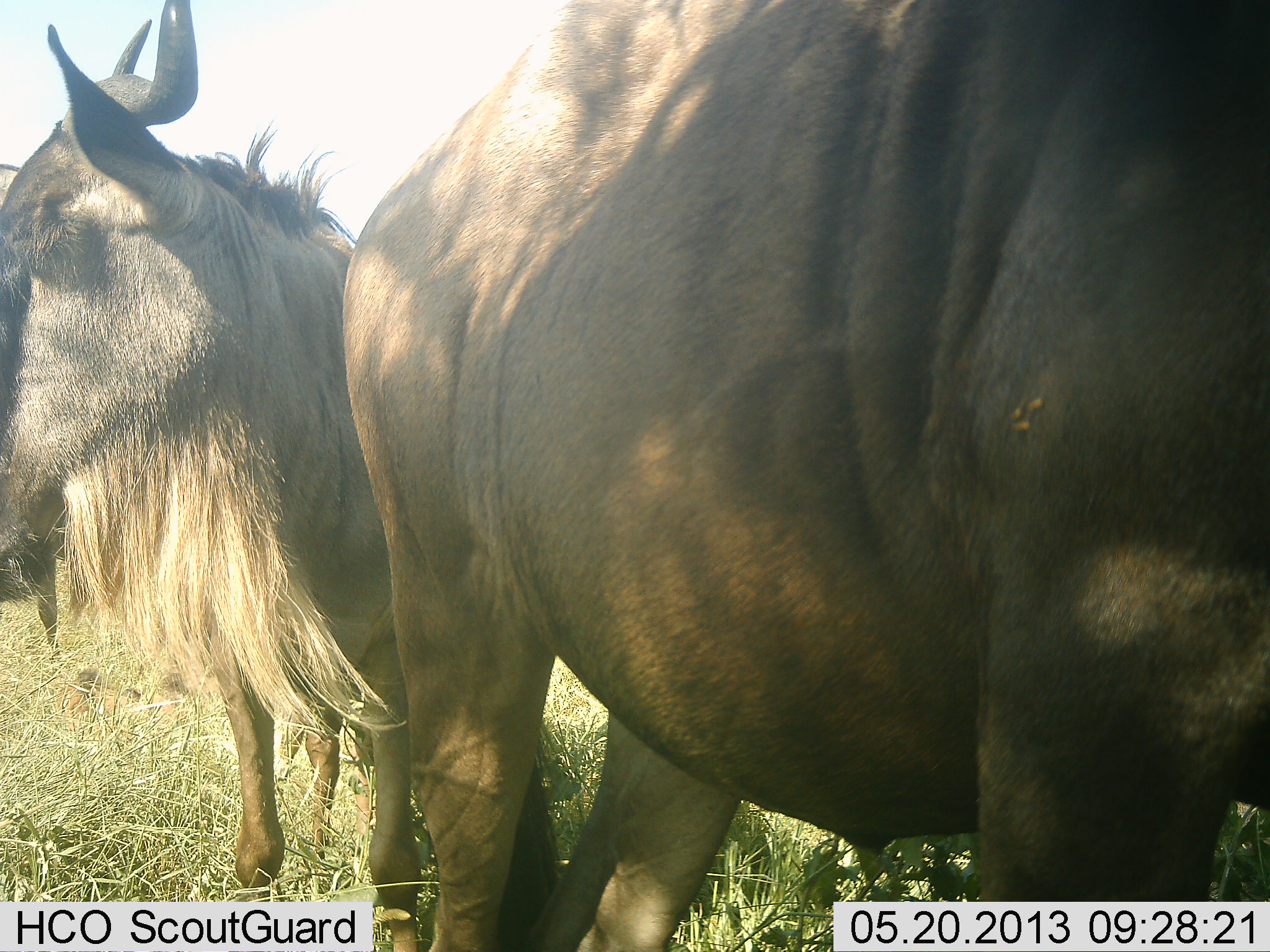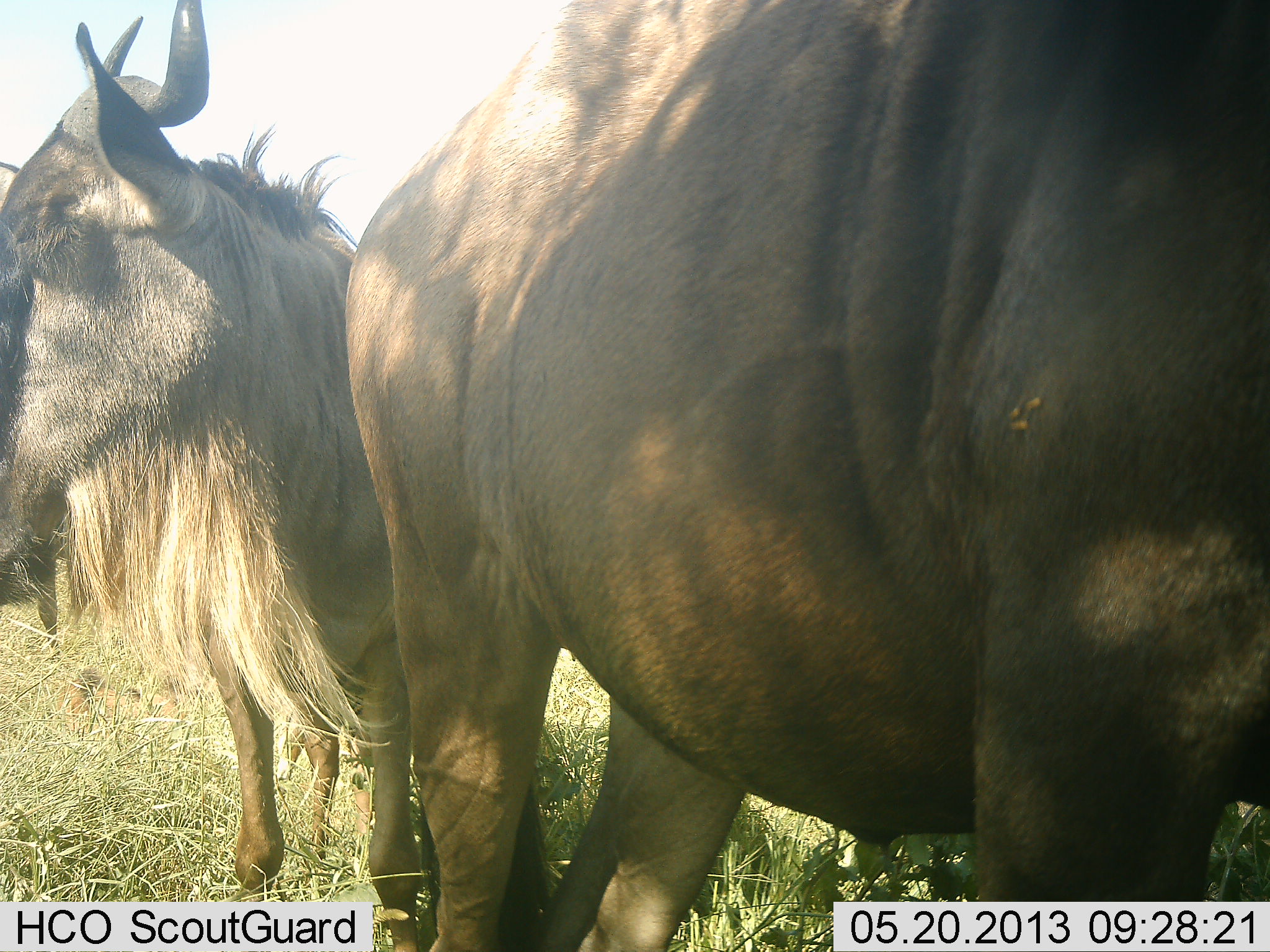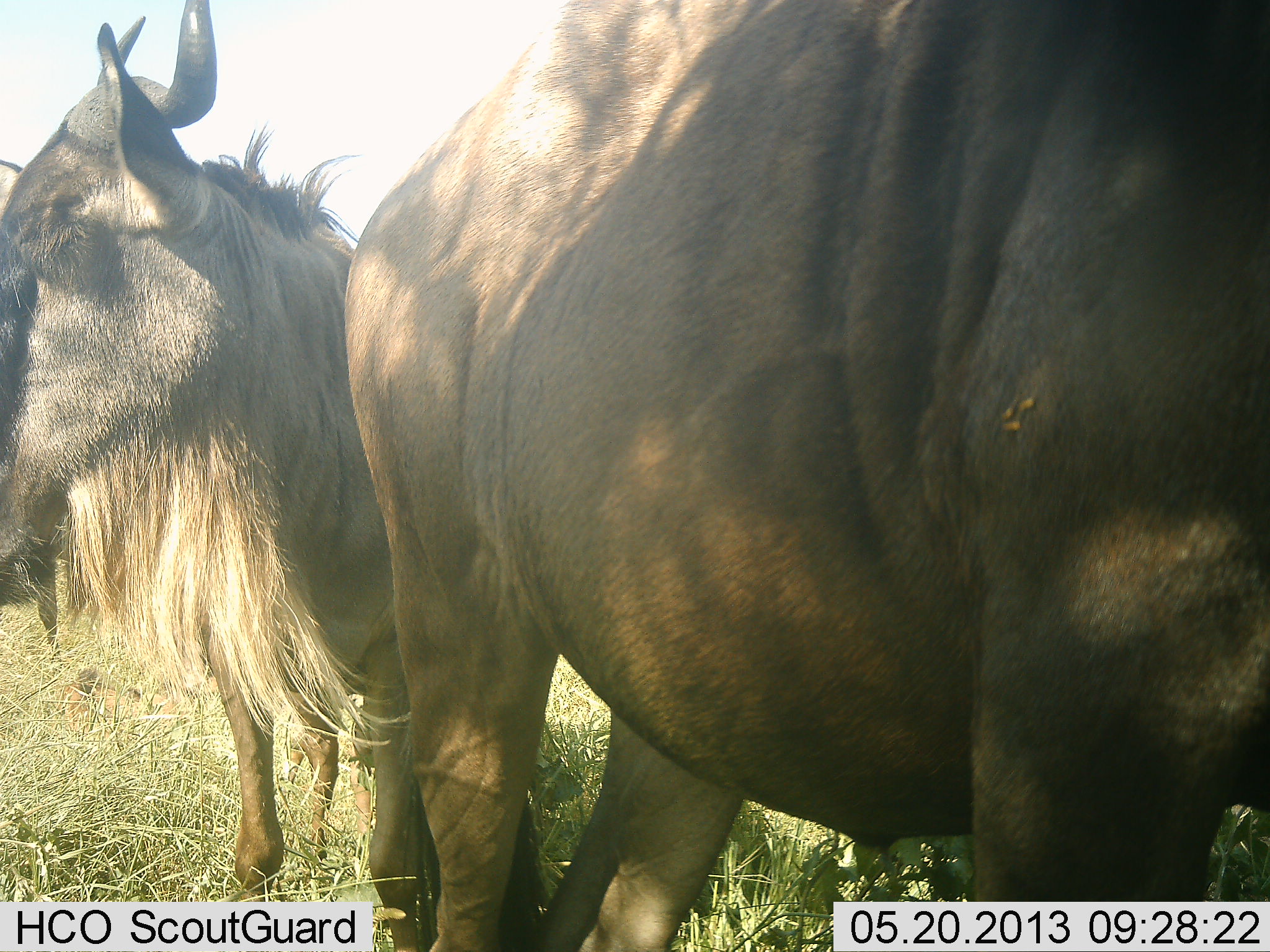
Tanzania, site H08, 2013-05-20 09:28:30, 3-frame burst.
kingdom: Animalia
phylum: Chordata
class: Mammalia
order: Artiodactyla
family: Bovidae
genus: Connochaetes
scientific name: Connochaetes taurinus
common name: blue wildebeest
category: wildebeest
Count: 2.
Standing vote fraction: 100%.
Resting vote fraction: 0%.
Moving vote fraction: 5%.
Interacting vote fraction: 0%.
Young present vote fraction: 5%.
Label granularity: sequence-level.